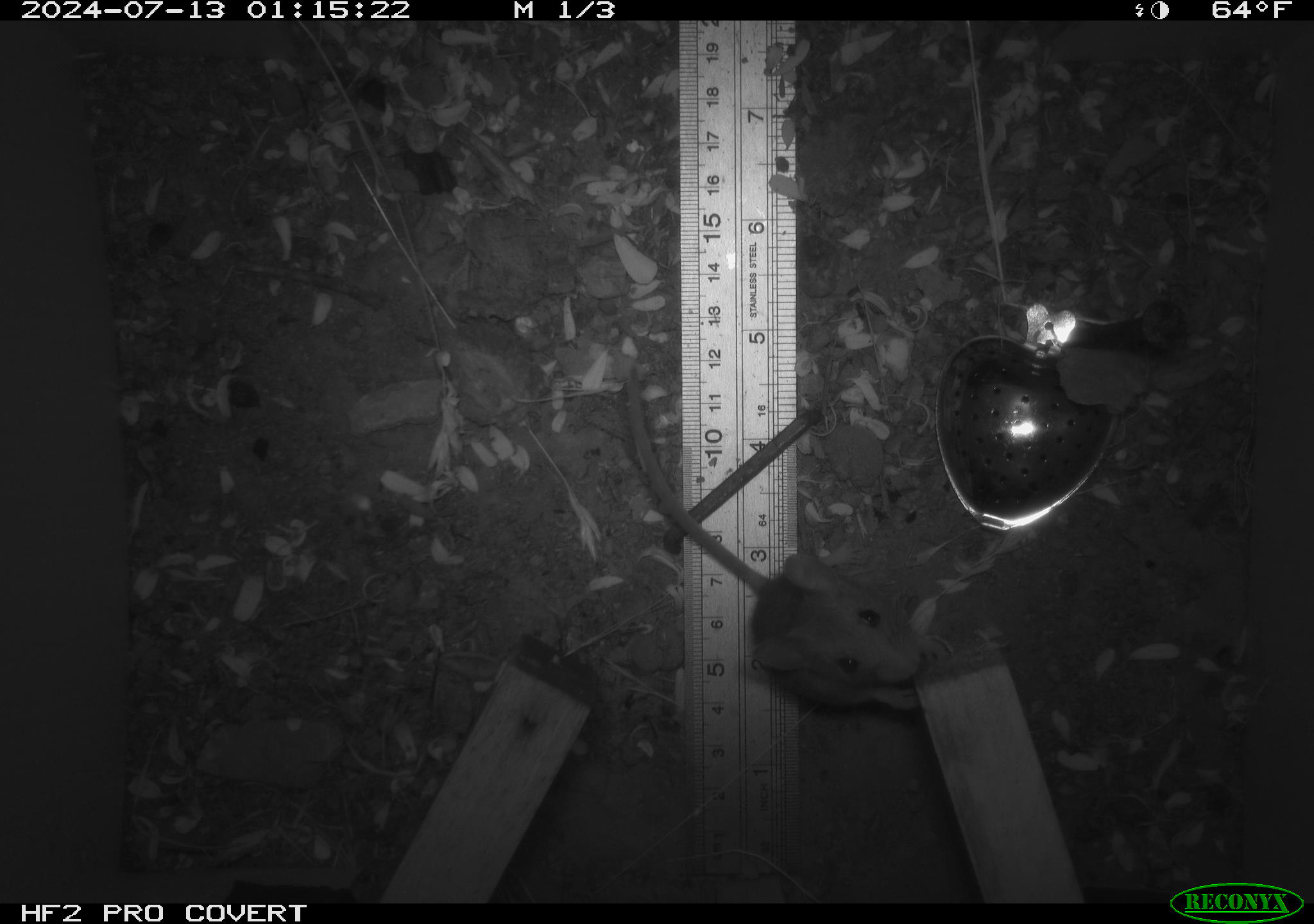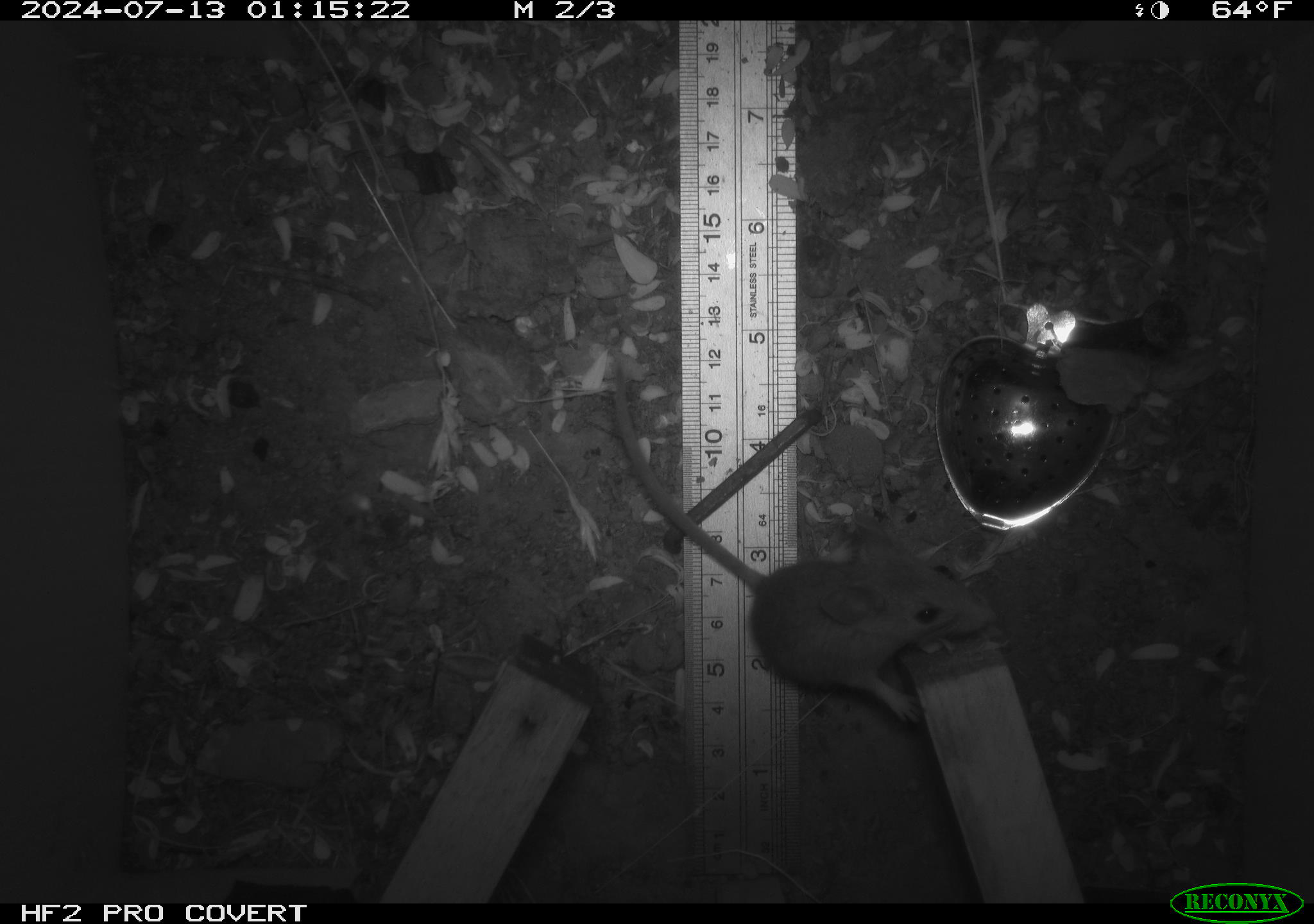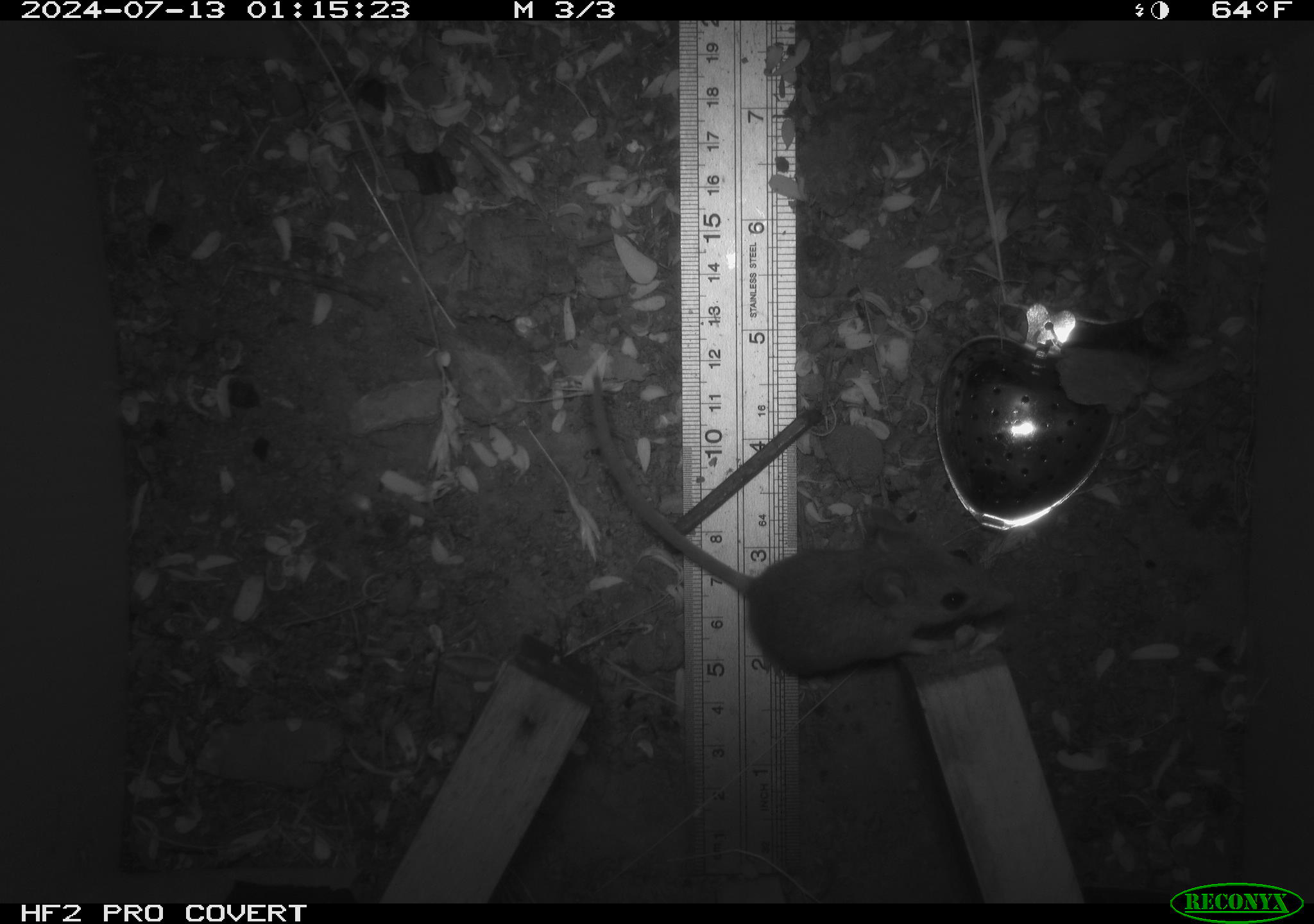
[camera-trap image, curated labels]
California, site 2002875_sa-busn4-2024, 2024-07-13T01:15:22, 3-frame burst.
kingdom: Animalia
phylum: Chordata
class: Mammalia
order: Rodentia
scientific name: Rodentia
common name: rodent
Rodent (Rodentia).